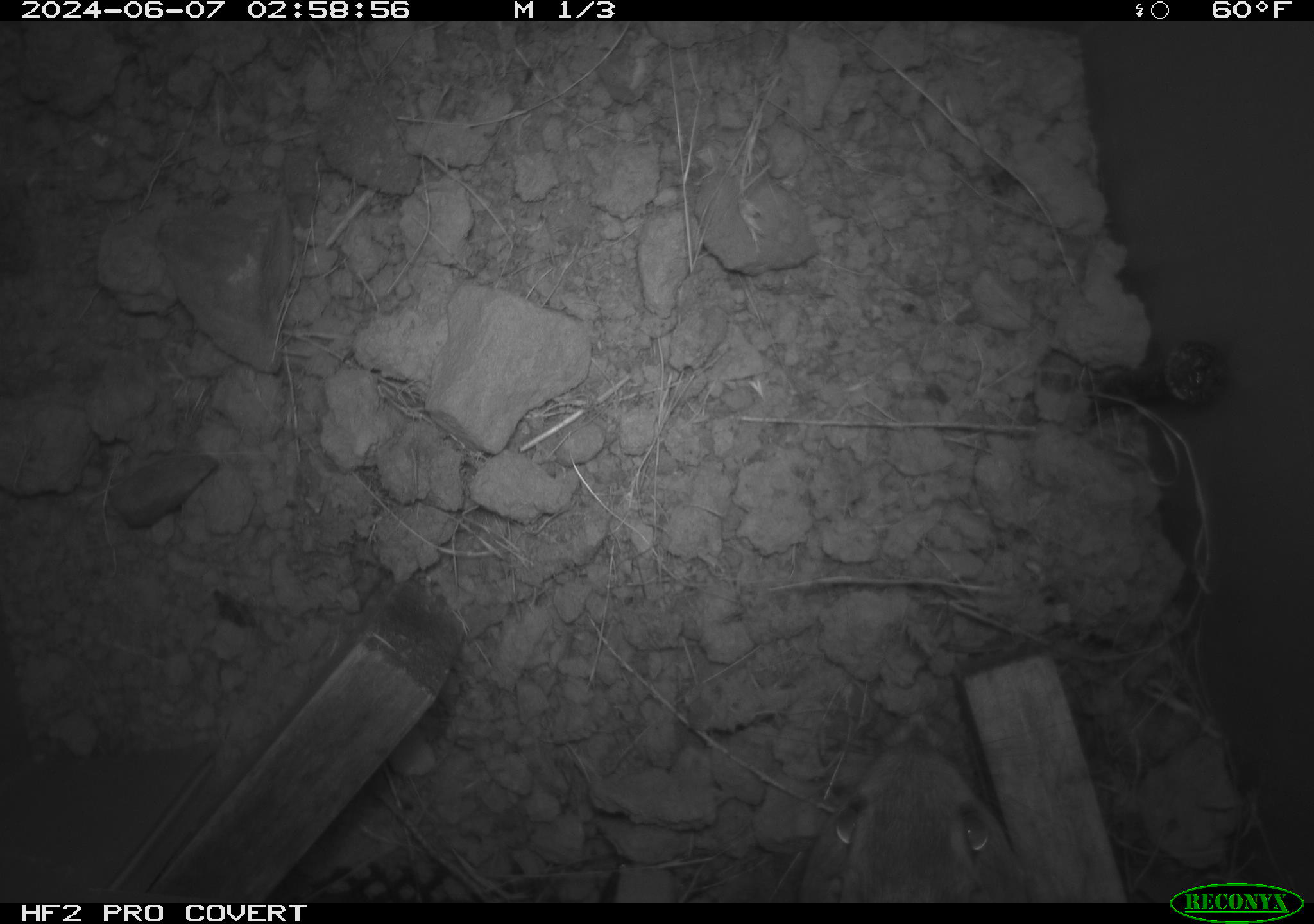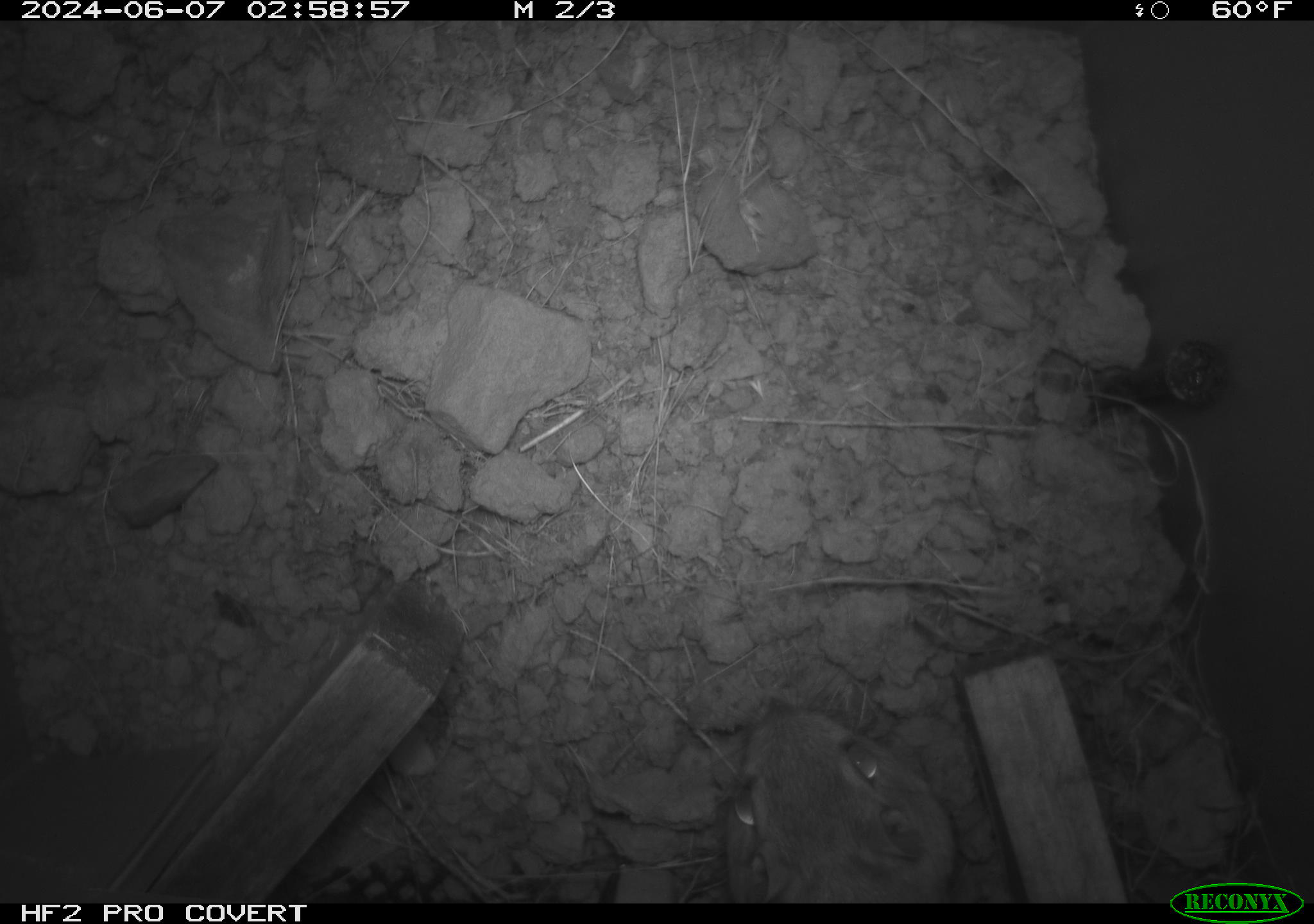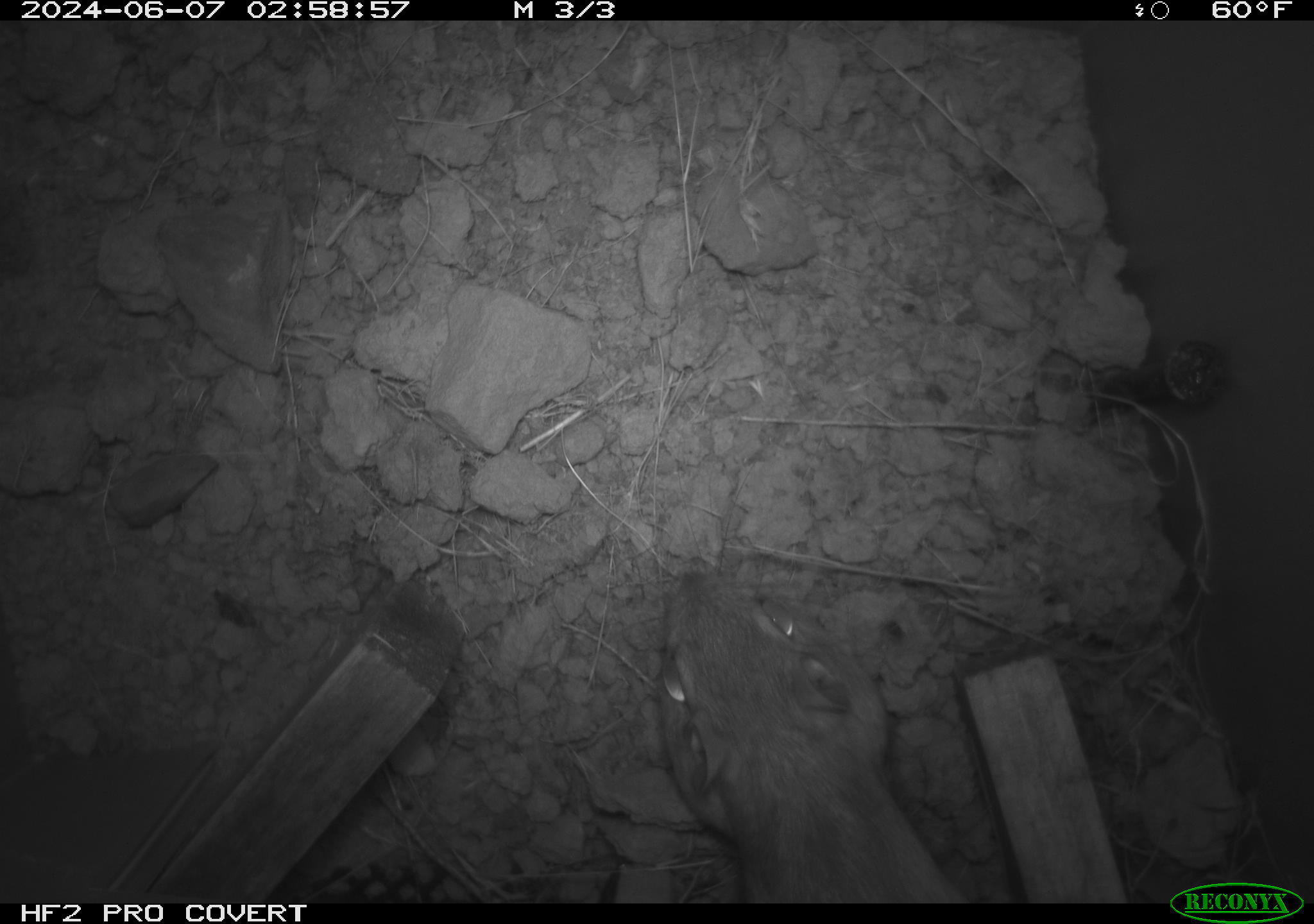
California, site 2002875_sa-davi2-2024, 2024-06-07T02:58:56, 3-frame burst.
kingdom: Animalia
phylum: Chordata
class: Mammalia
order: Rodentia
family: Heteromyidae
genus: Dipodomys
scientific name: Dipodomys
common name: kangaroo rats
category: dipodomys species